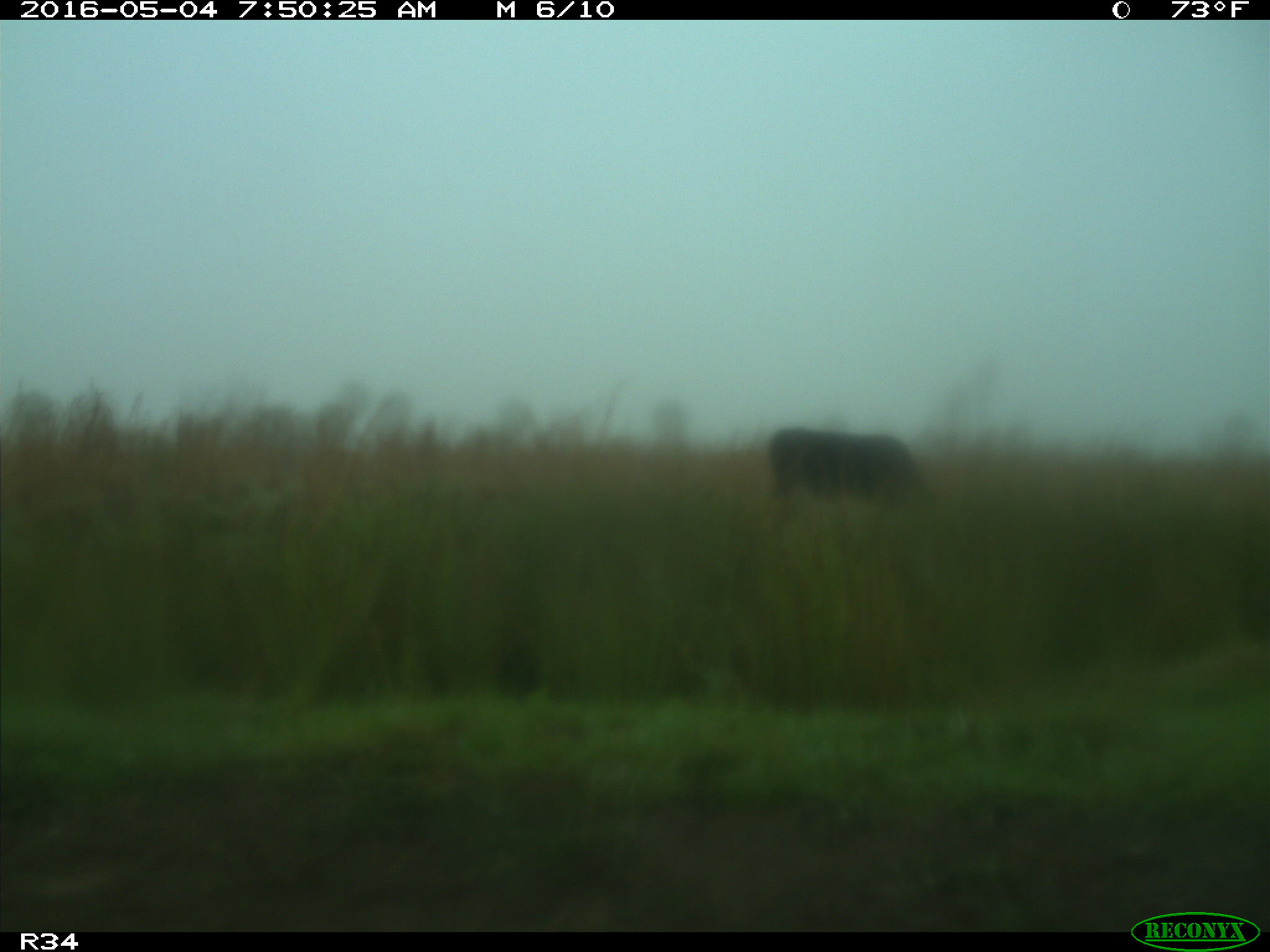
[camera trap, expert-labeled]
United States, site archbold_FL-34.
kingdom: Animalia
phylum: Chordata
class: Mammalia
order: Artiodactyla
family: Bovidae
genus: Bos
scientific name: Bos taurus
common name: domestic cow